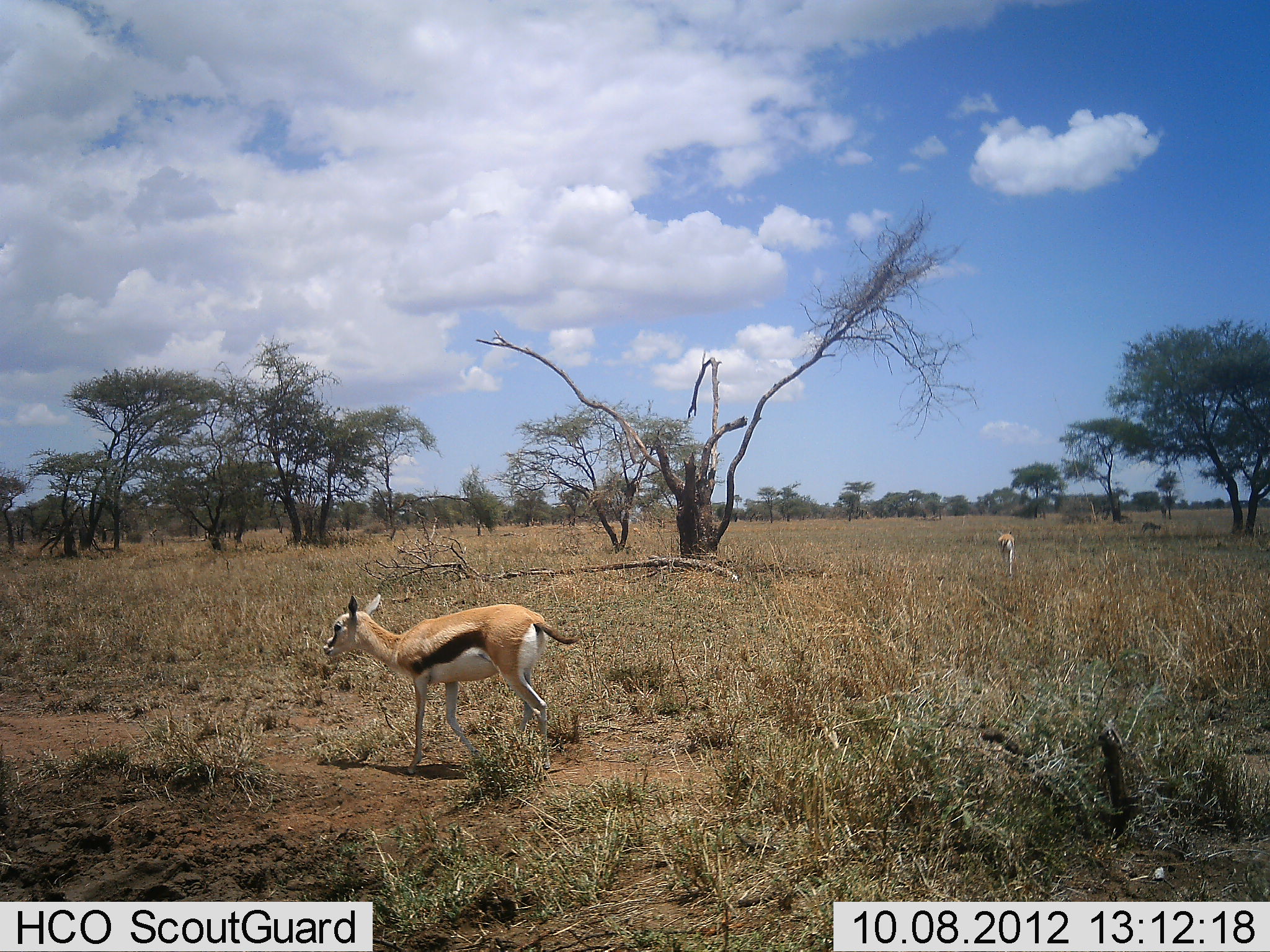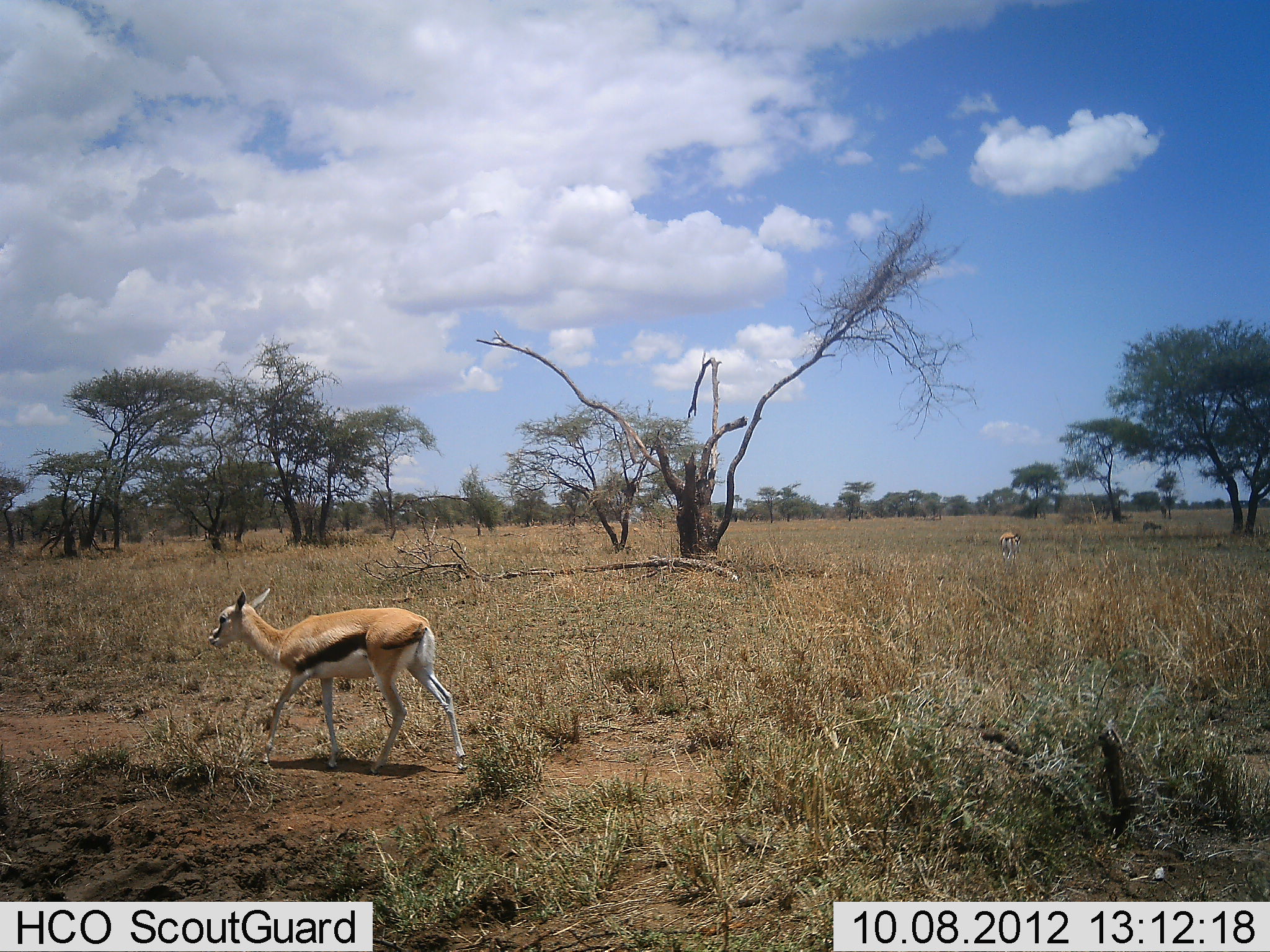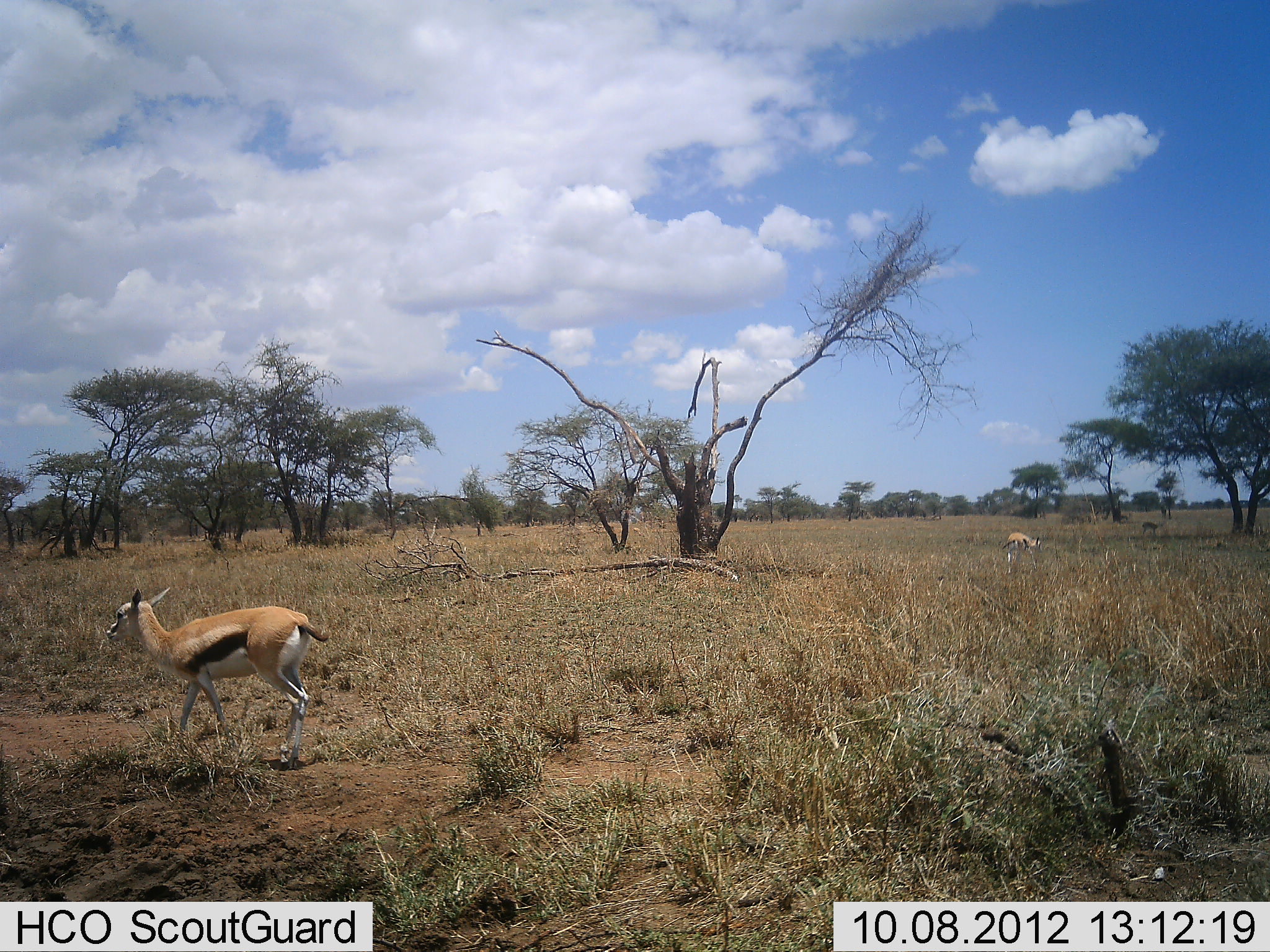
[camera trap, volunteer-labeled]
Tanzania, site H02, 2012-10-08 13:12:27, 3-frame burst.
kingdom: Animalia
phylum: Chordata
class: Mammalia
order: Artiodactyla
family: Bovidae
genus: Eudorcas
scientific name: Eudorcas thomsonii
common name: thomson's gazelle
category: gazellethomsons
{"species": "gazellethomsons (thomson's gazelle) (Eudorcas thomsonii)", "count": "2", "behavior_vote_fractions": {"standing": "10%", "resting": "0%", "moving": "100%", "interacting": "0%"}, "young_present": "10%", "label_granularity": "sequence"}